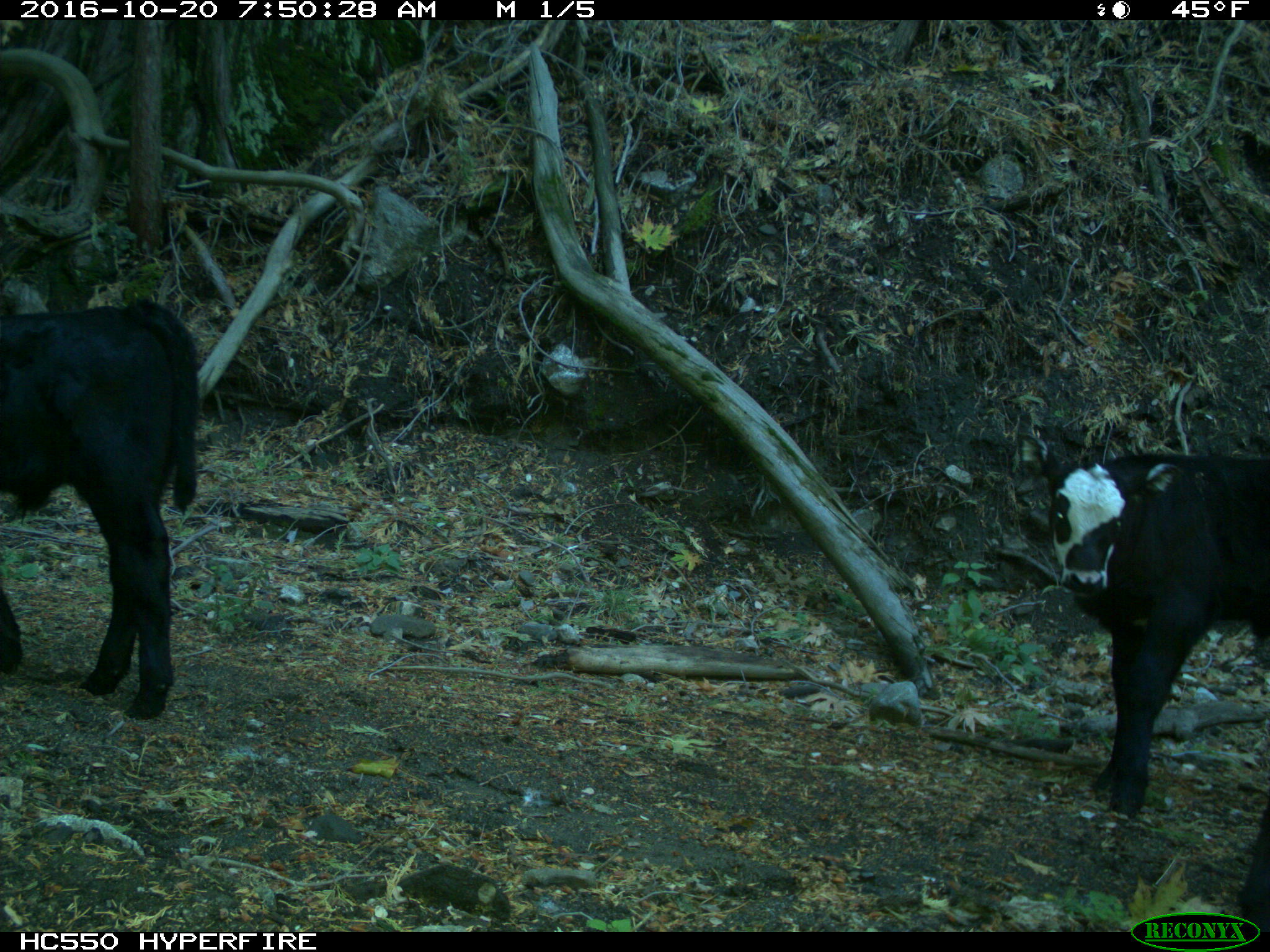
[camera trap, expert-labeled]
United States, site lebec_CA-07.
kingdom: Animalia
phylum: Chordata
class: Mammalia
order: Artiodactyla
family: Bovidae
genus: Bos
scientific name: Bos taurus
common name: domestic cow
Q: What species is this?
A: Bos taurus (domestic cow).